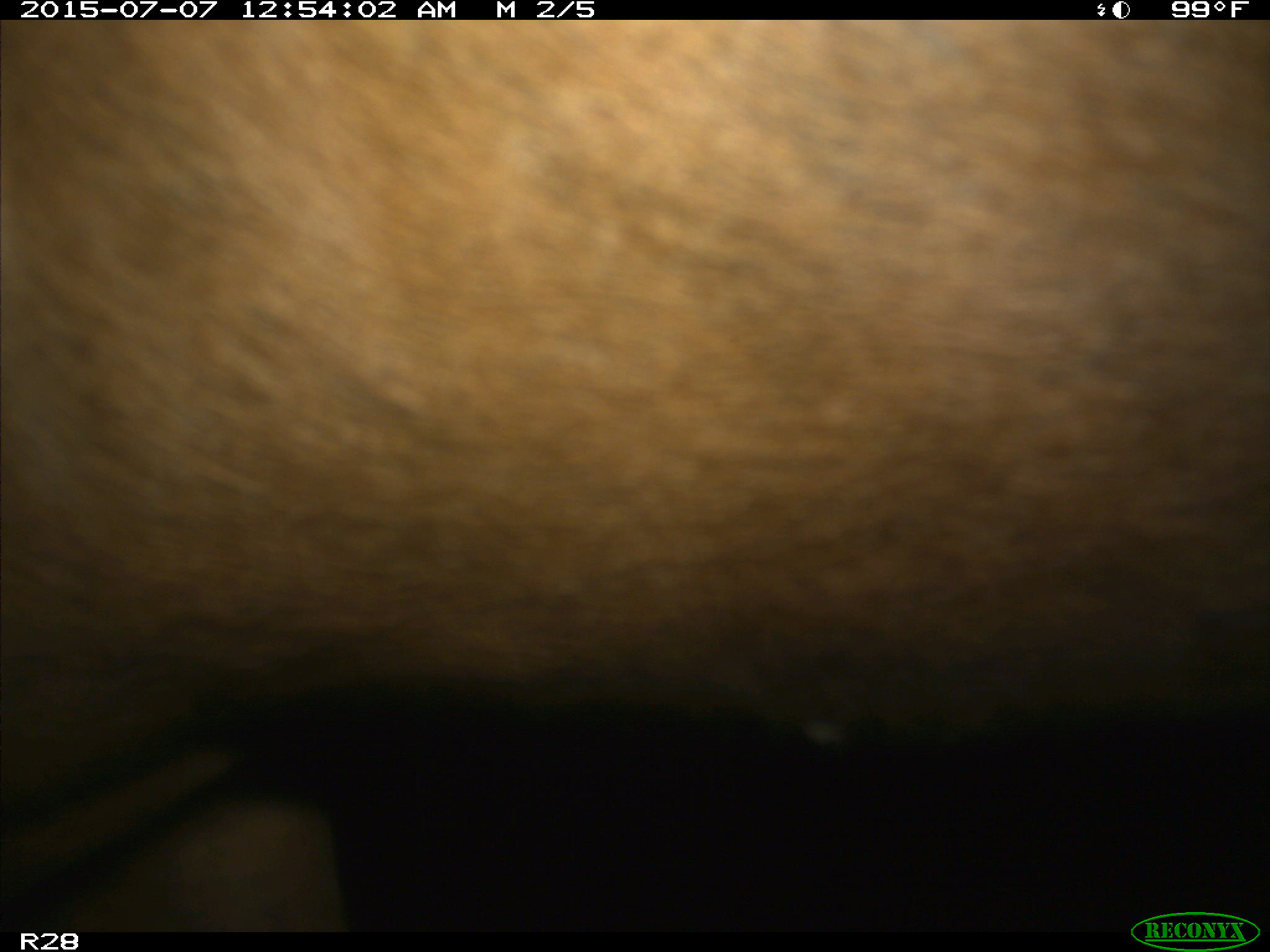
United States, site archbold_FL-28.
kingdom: Animalia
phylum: Chordata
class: Mammalia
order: Artiodactyla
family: Bovidae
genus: Bos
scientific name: Bos taurus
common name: domestic cow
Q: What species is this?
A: Bos taurus (domestic cow).